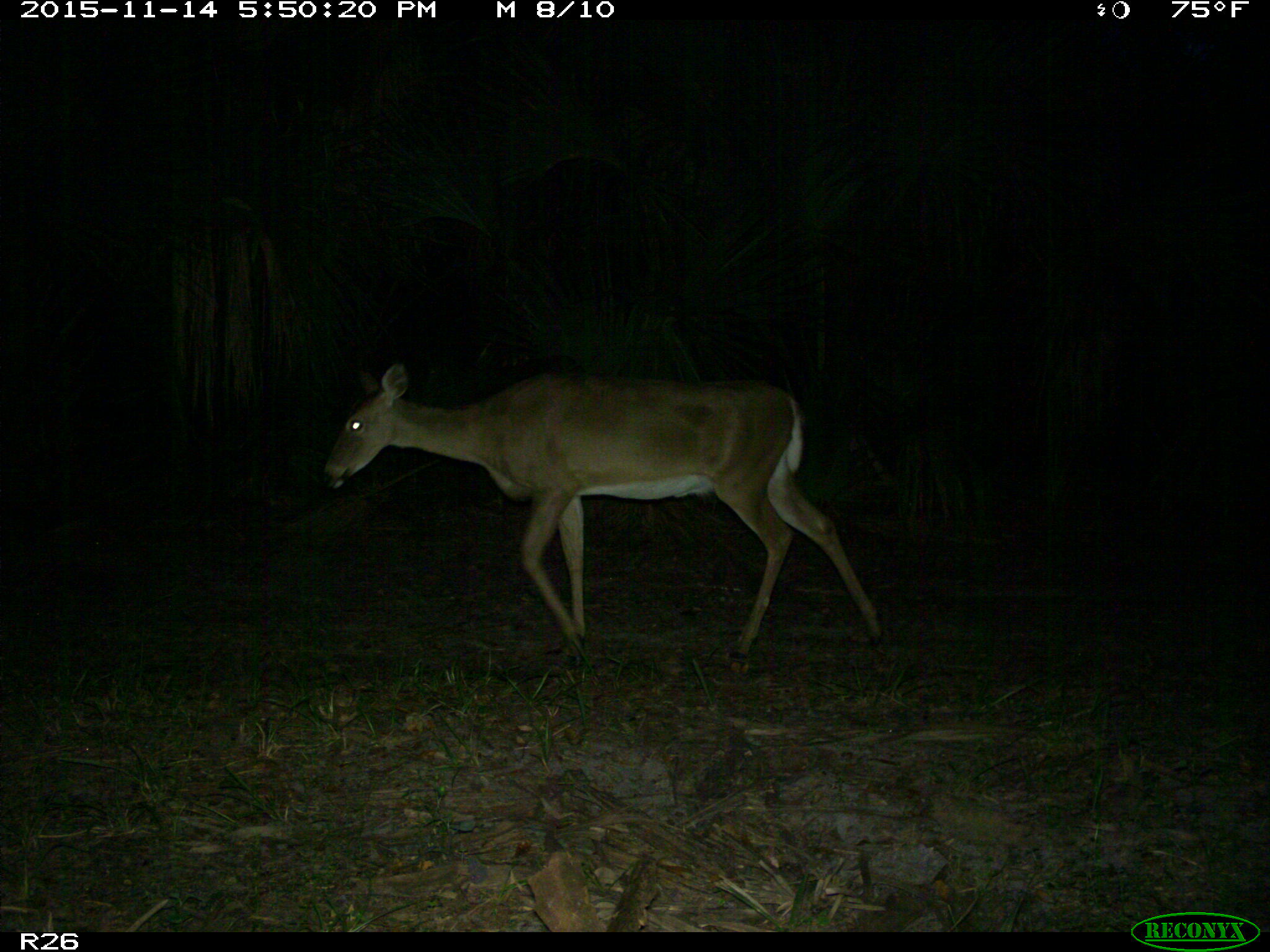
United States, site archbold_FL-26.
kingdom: Animalia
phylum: Chordata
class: Mammalia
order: Artiodactyla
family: Cervidae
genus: Odocoileus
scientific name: Odocoileus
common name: deer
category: unidentified deer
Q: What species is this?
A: Unidentified deer (deer) (Odocoileus).